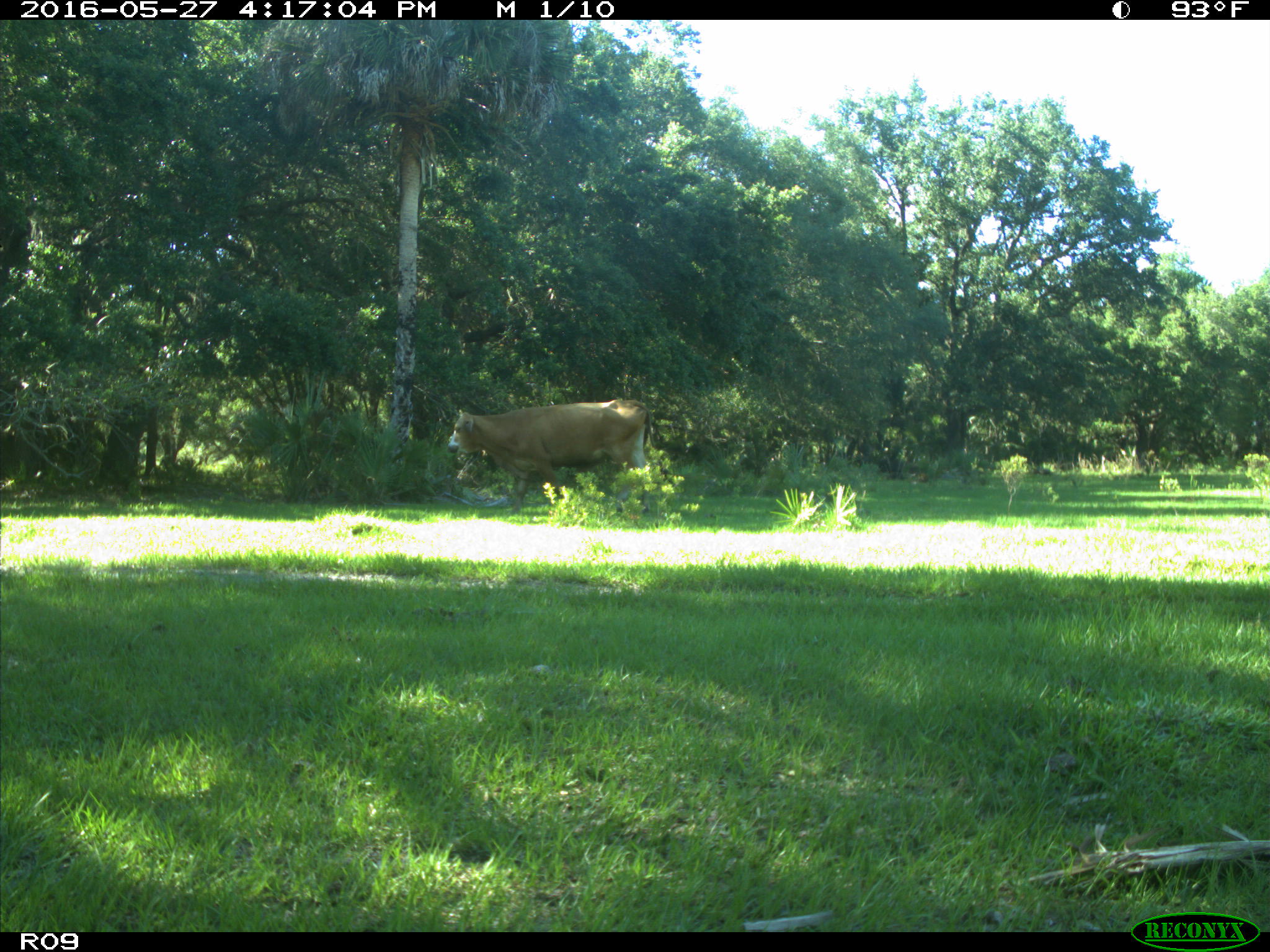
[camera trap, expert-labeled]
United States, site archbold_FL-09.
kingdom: Animalia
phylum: Chordata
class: Mammalia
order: Artiodactyla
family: Bovidae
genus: Bos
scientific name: Bos taurus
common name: domestic cow